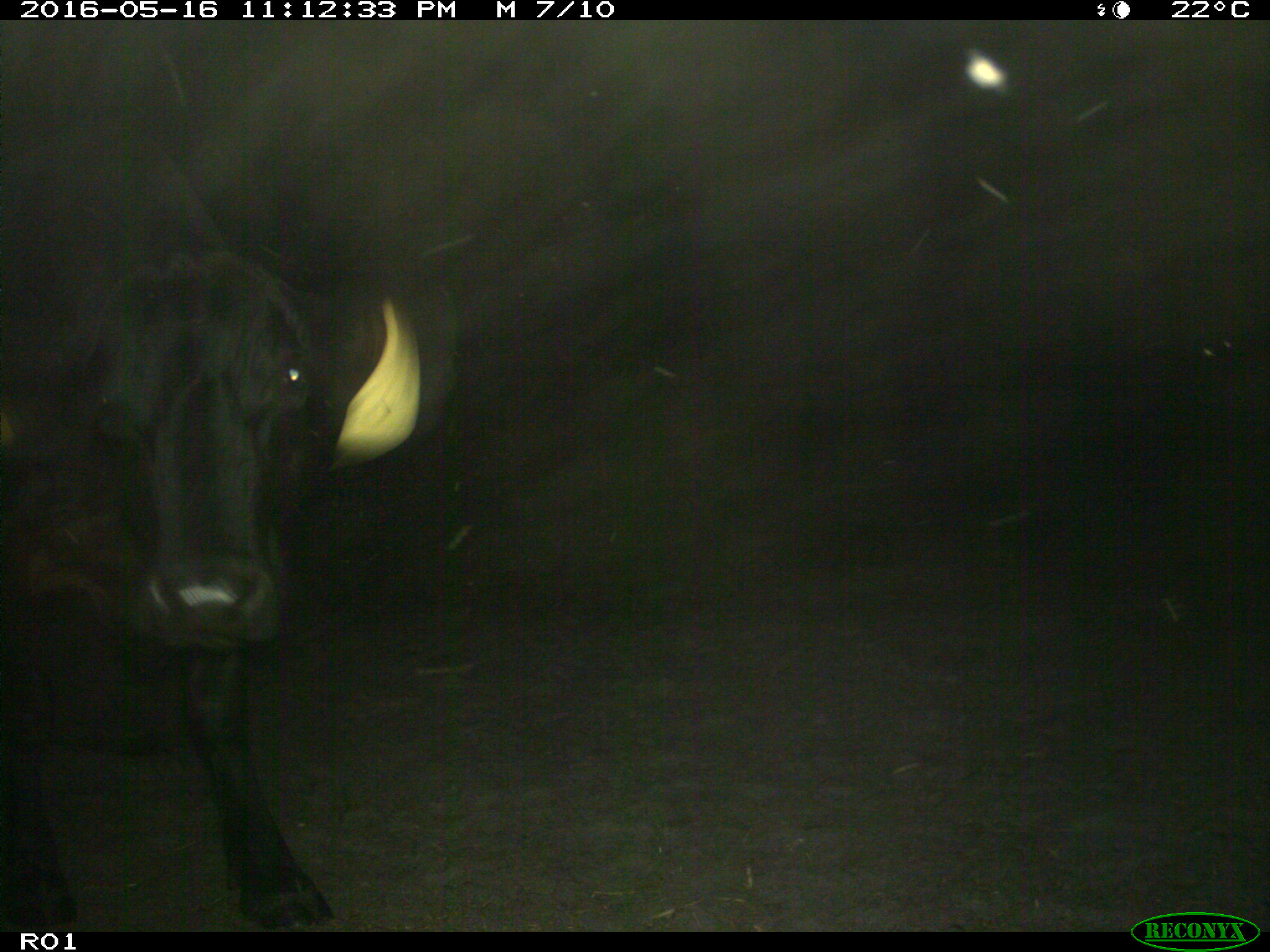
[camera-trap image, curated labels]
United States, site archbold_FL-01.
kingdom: Animalia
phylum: Chordata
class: Mammalia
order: Artiodactyla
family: Bovidae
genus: Bos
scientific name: Bos taurus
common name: domestic cow